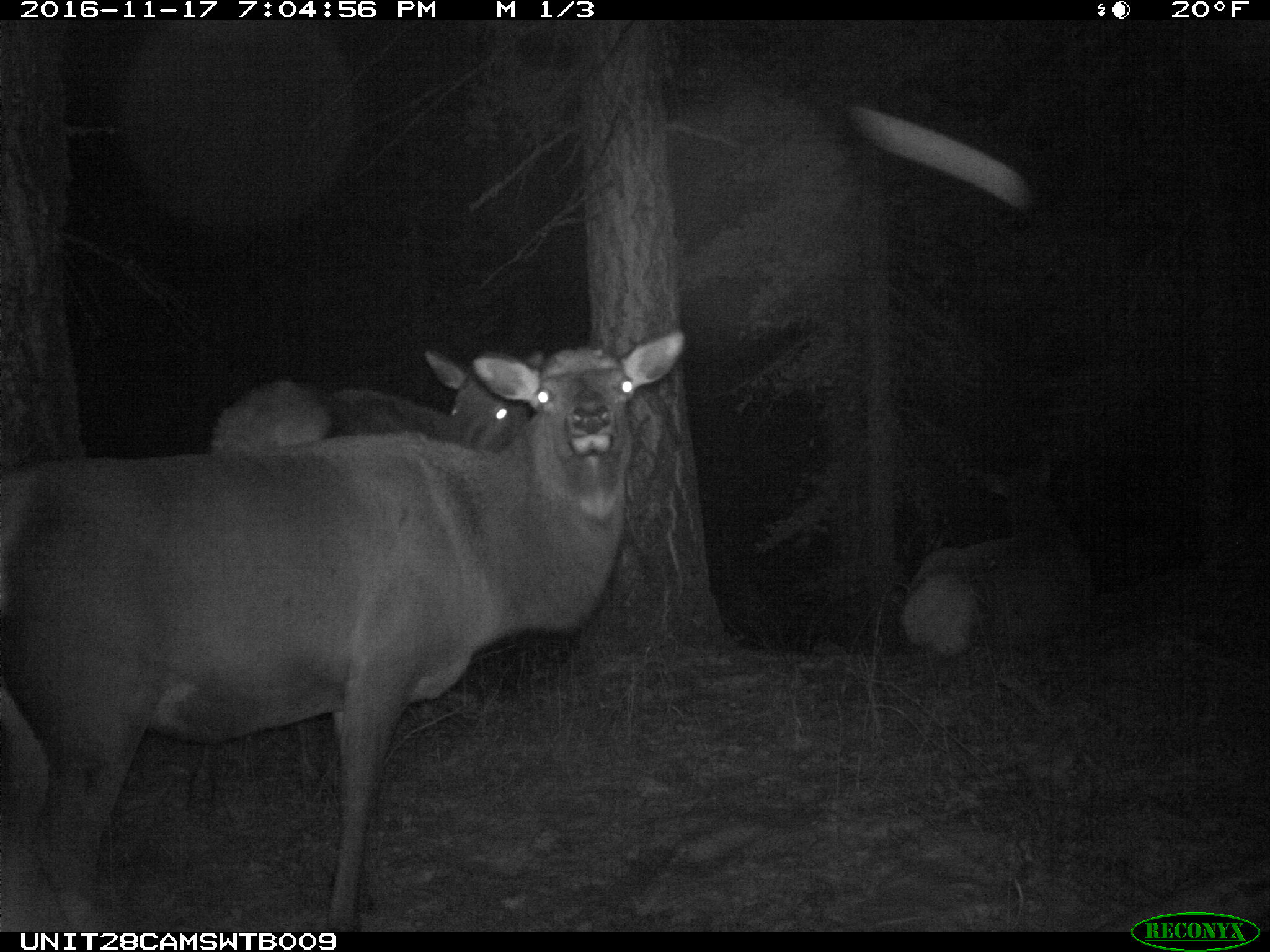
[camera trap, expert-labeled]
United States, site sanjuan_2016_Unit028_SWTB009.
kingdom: Animalia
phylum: Chordata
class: Mammalia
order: Artiodactyla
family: Cervidae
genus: Cervus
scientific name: Cervus elaphus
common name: red deer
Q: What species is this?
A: Cervus elaphus (red deer).